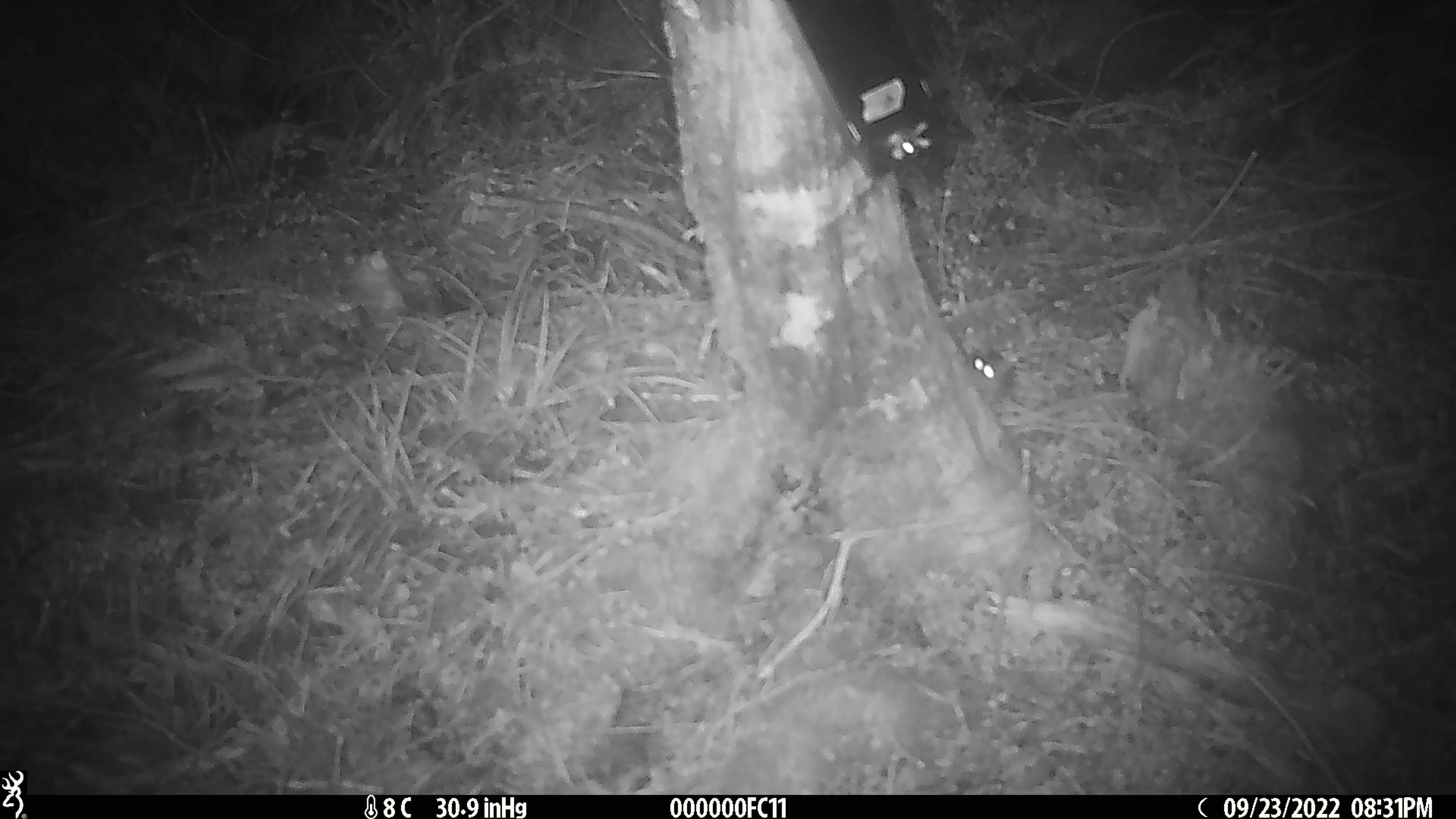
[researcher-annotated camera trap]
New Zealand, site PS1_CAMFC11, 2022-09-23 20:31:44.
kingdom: Animalia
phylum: Chordata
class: Mammalia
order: Rodentia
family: Muridae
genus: Mus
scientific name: Mus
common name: mouse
Mouse (Mus).